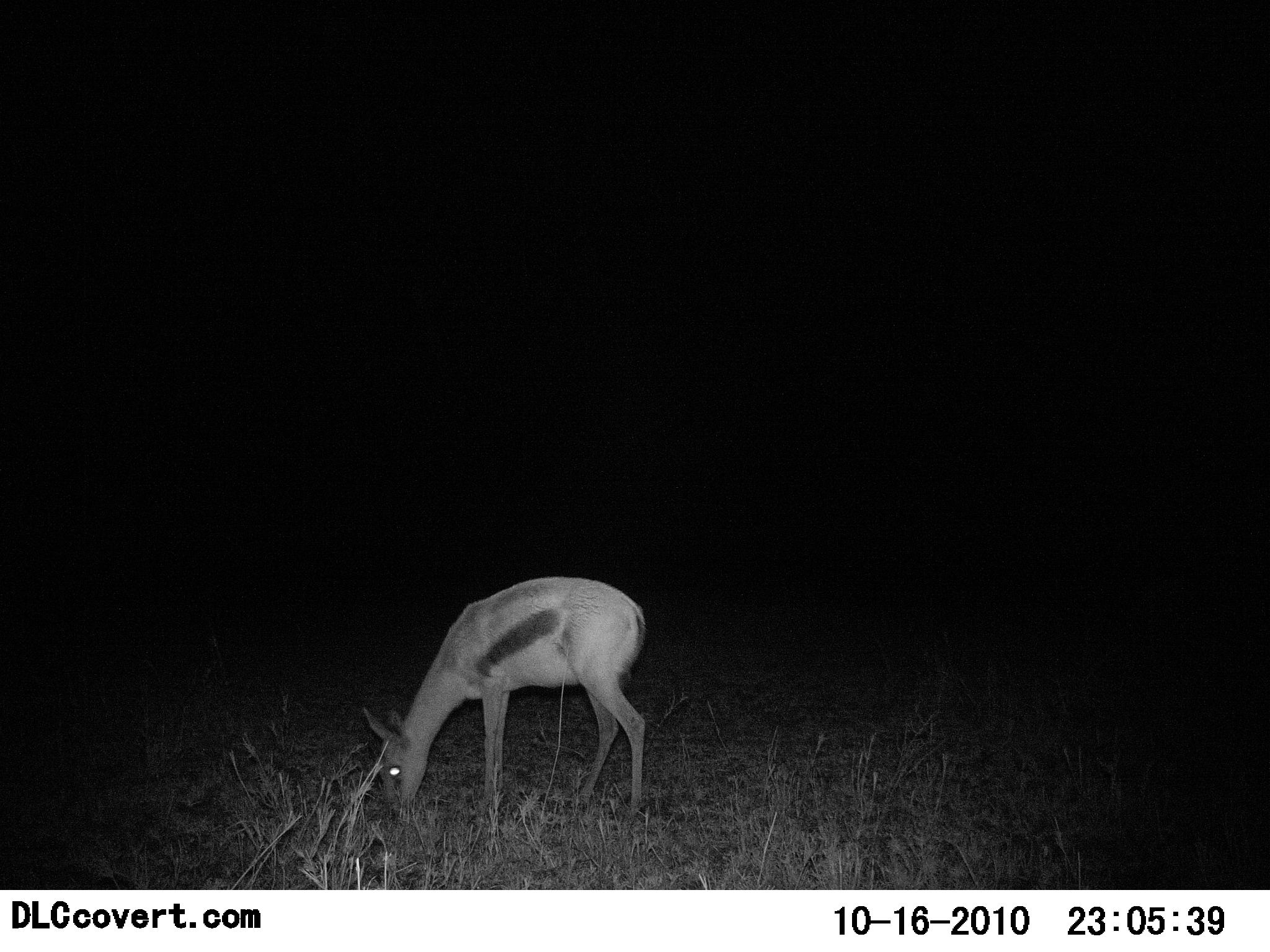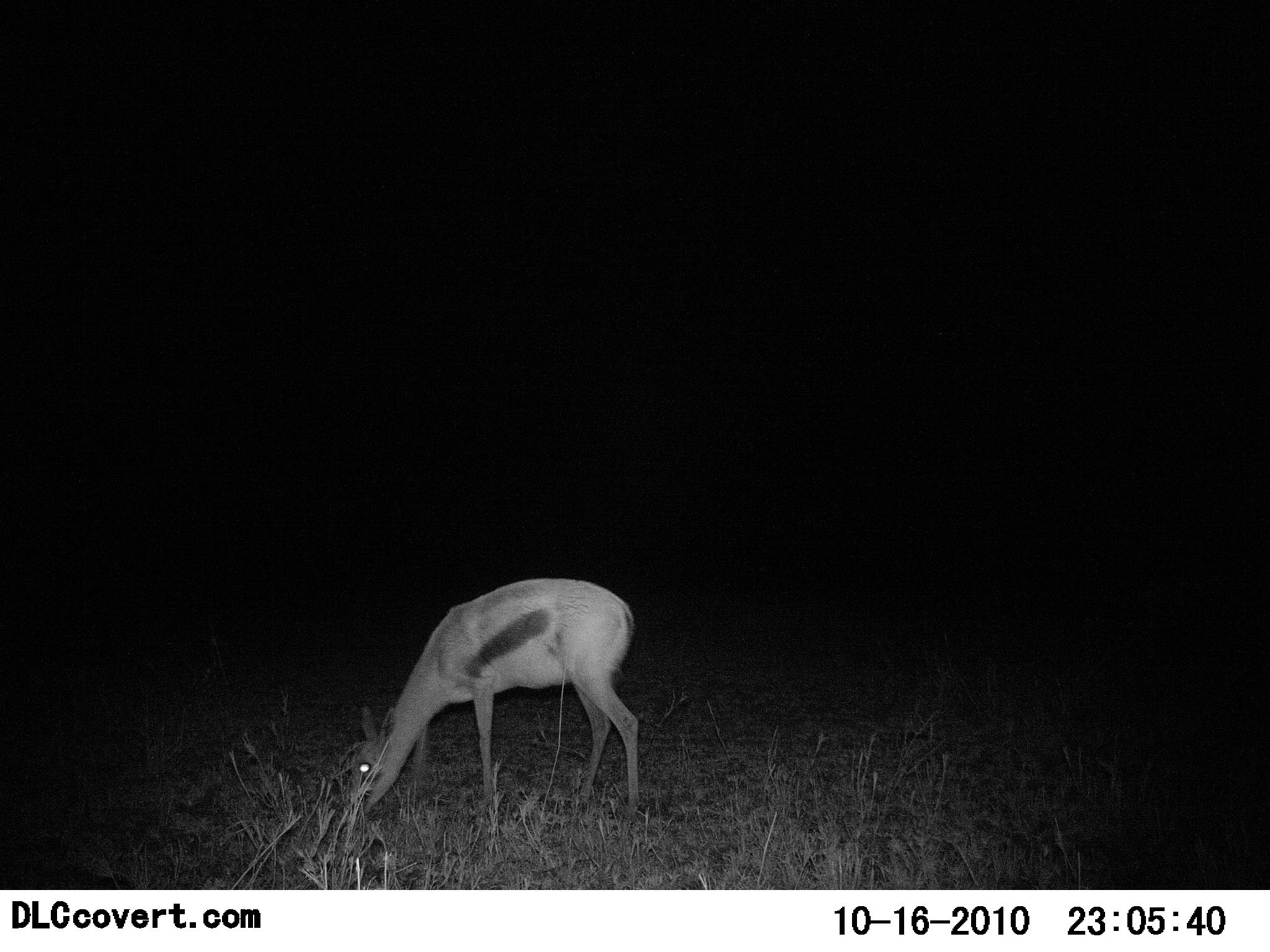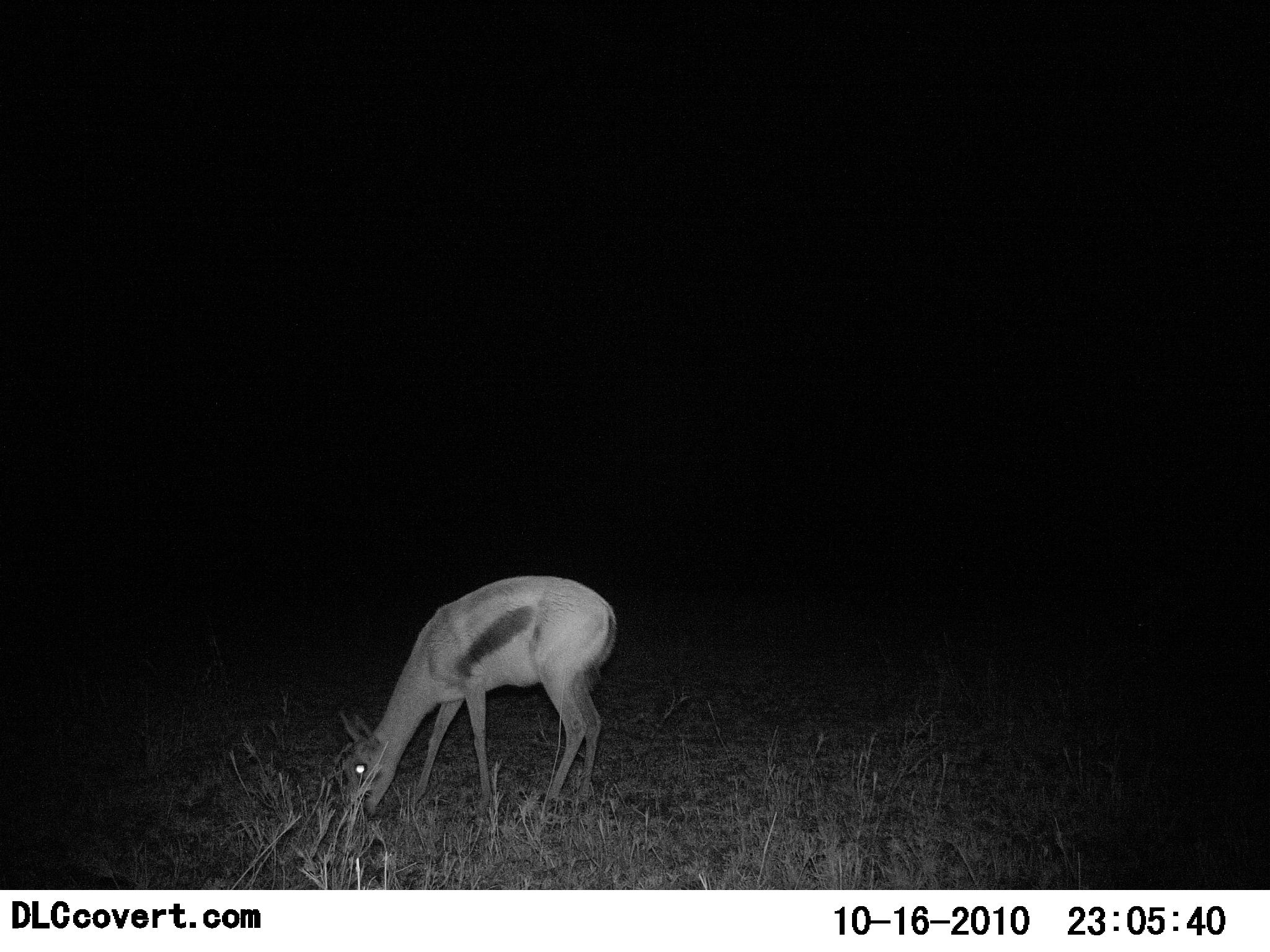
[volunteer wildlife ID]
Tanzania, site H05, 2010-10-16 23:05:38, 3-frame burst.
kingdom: Animalia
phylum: Chordata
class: Mammalia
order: Artiodactyla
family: Bovidae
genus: Eudorcas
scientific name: Eudorcas thomsonii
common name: thomson's gazelle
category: gazellethomsons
Gazellethomsons (thomson's gazelle) (Eudorcas thomsonii), count 1. Behavior (volunteer vote fractions): standing 12%, resting 0%, moving 6%, interacting 0%. Young present (vote fraction): 6%. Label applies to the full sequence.